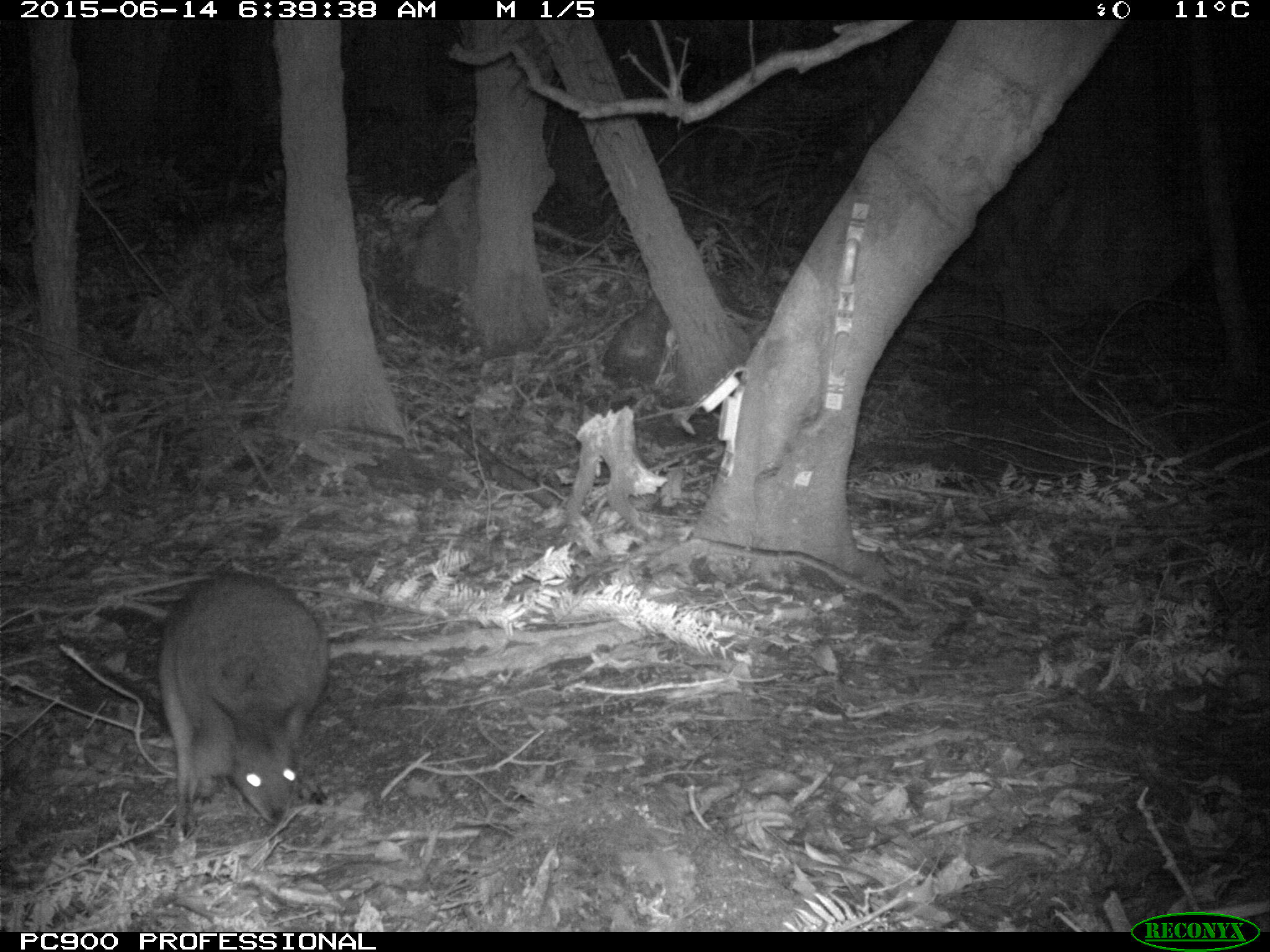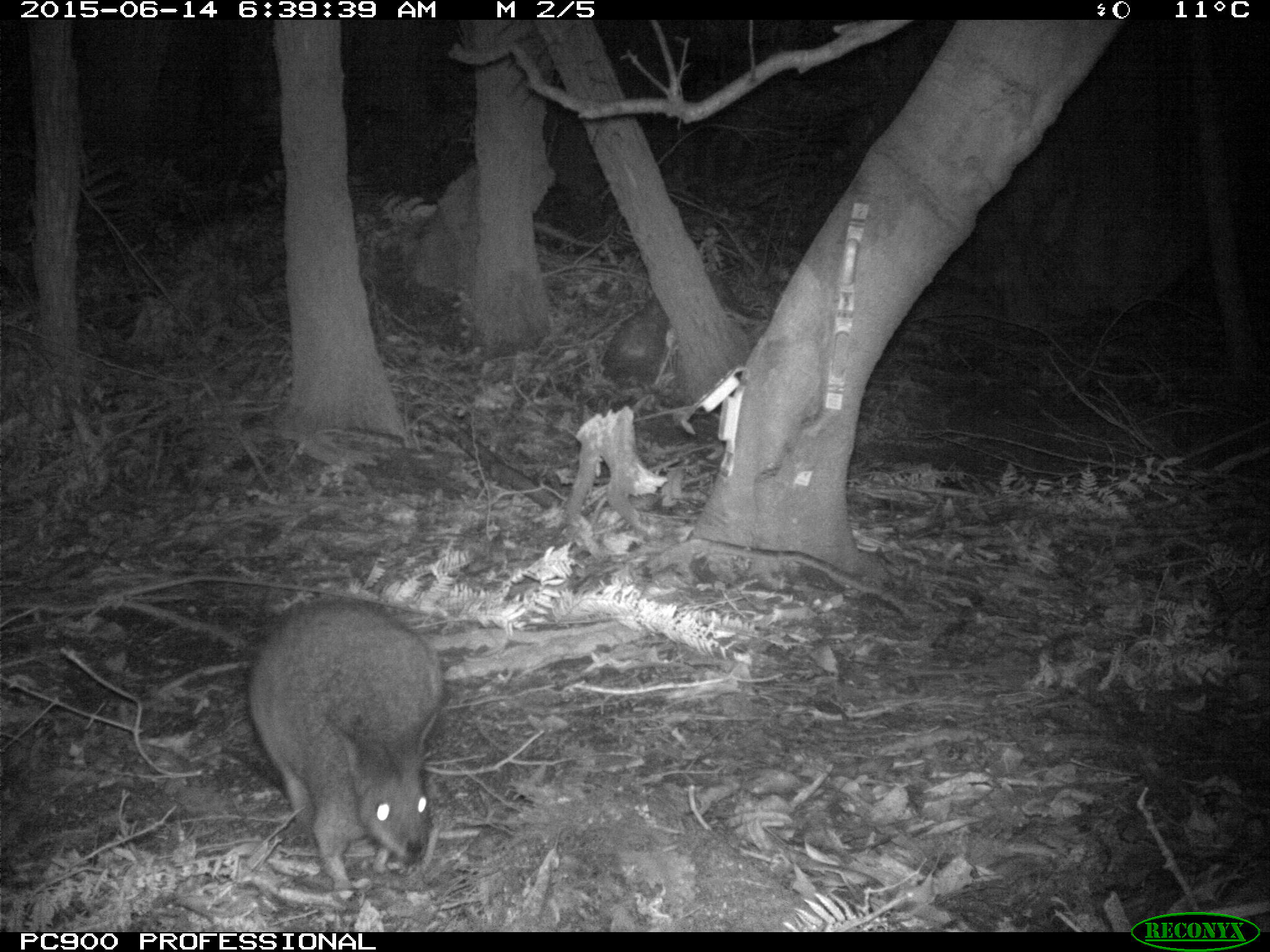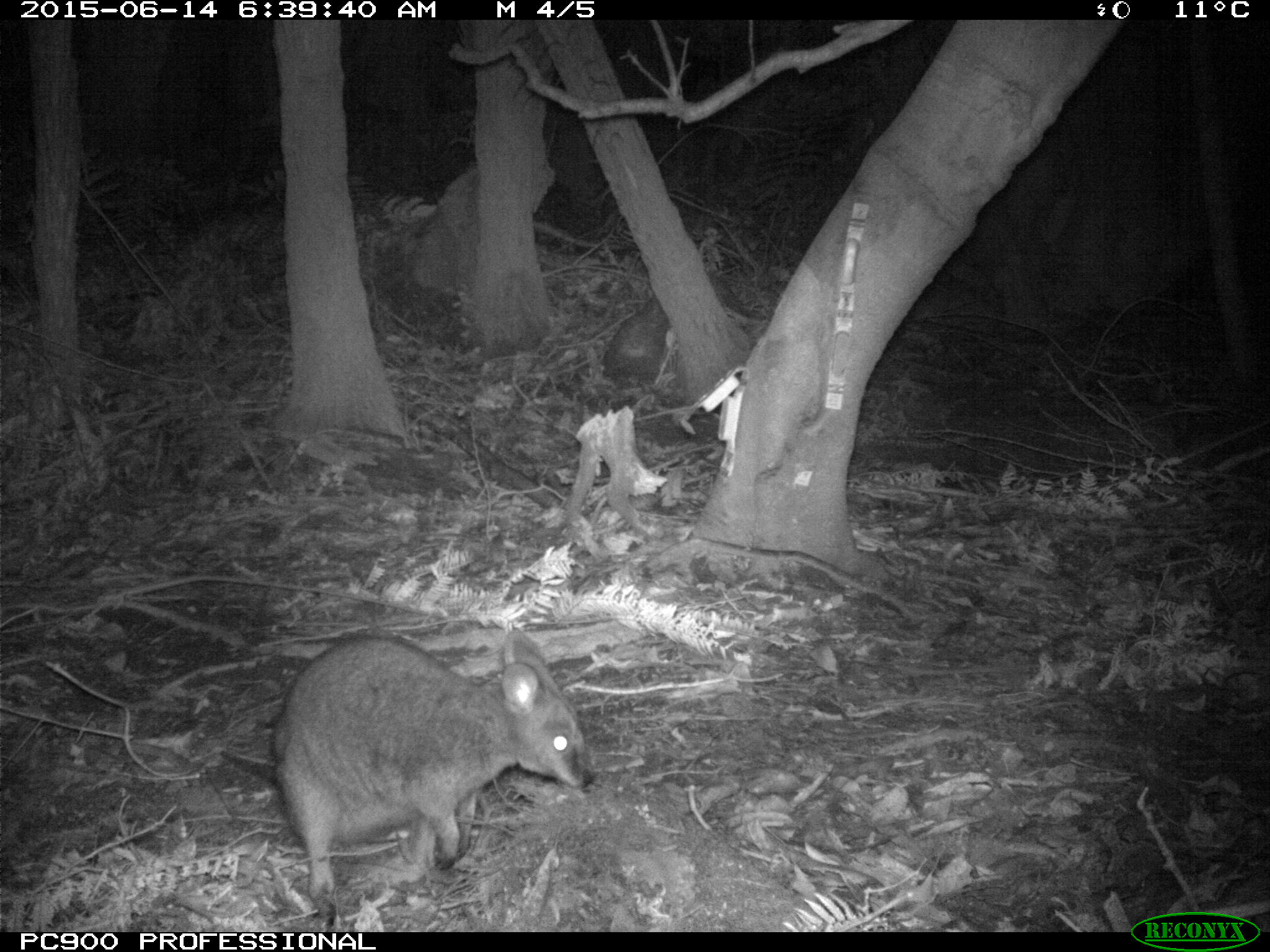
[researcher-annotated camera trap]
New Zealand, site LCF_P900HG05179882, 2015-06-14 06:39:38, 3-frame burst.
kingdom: Animalia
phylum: Chordata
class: Mammalia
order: Diprotodontia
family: Macropodidae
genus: Notamacropus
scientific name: Notamacropus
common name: wallaby